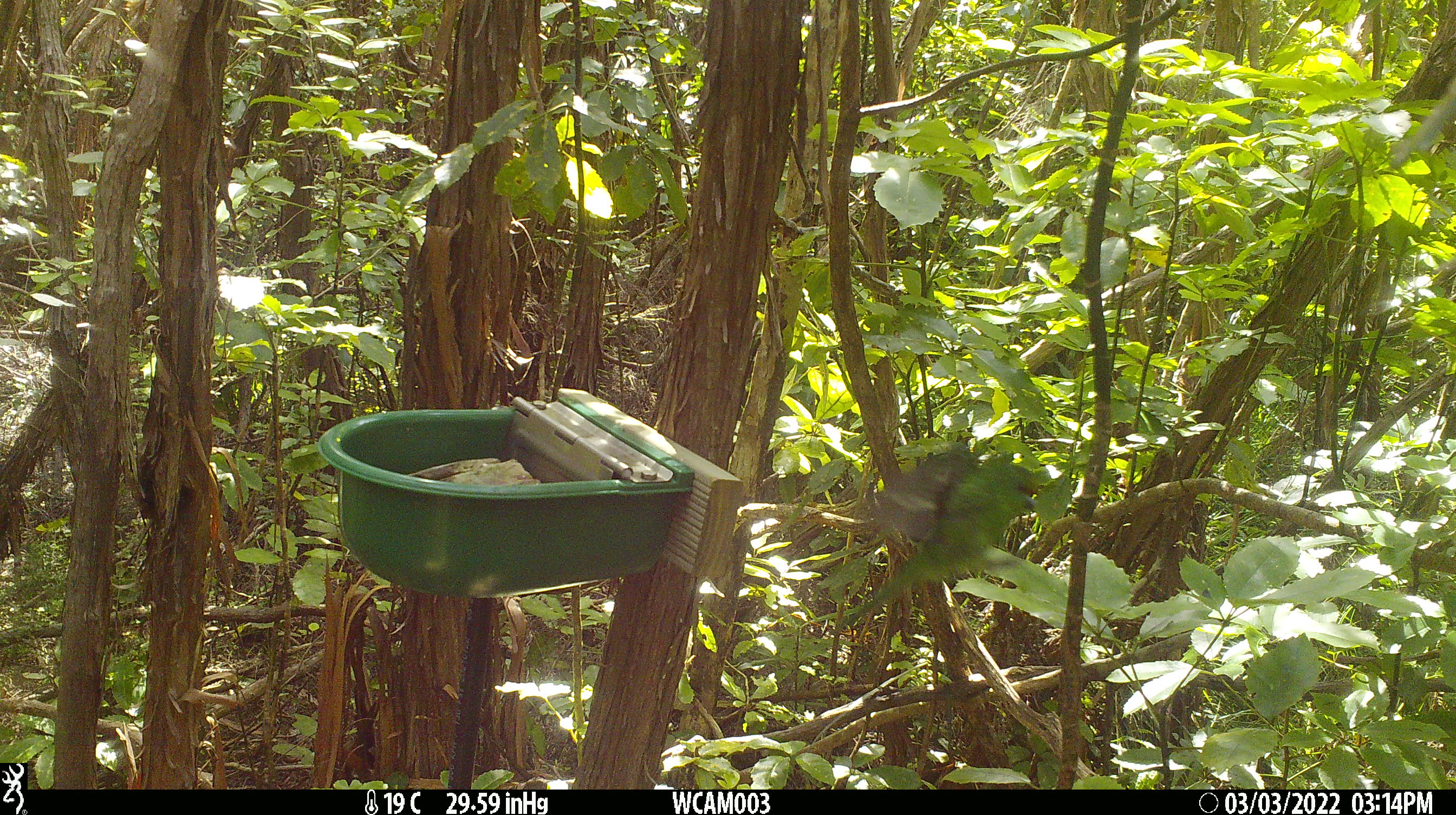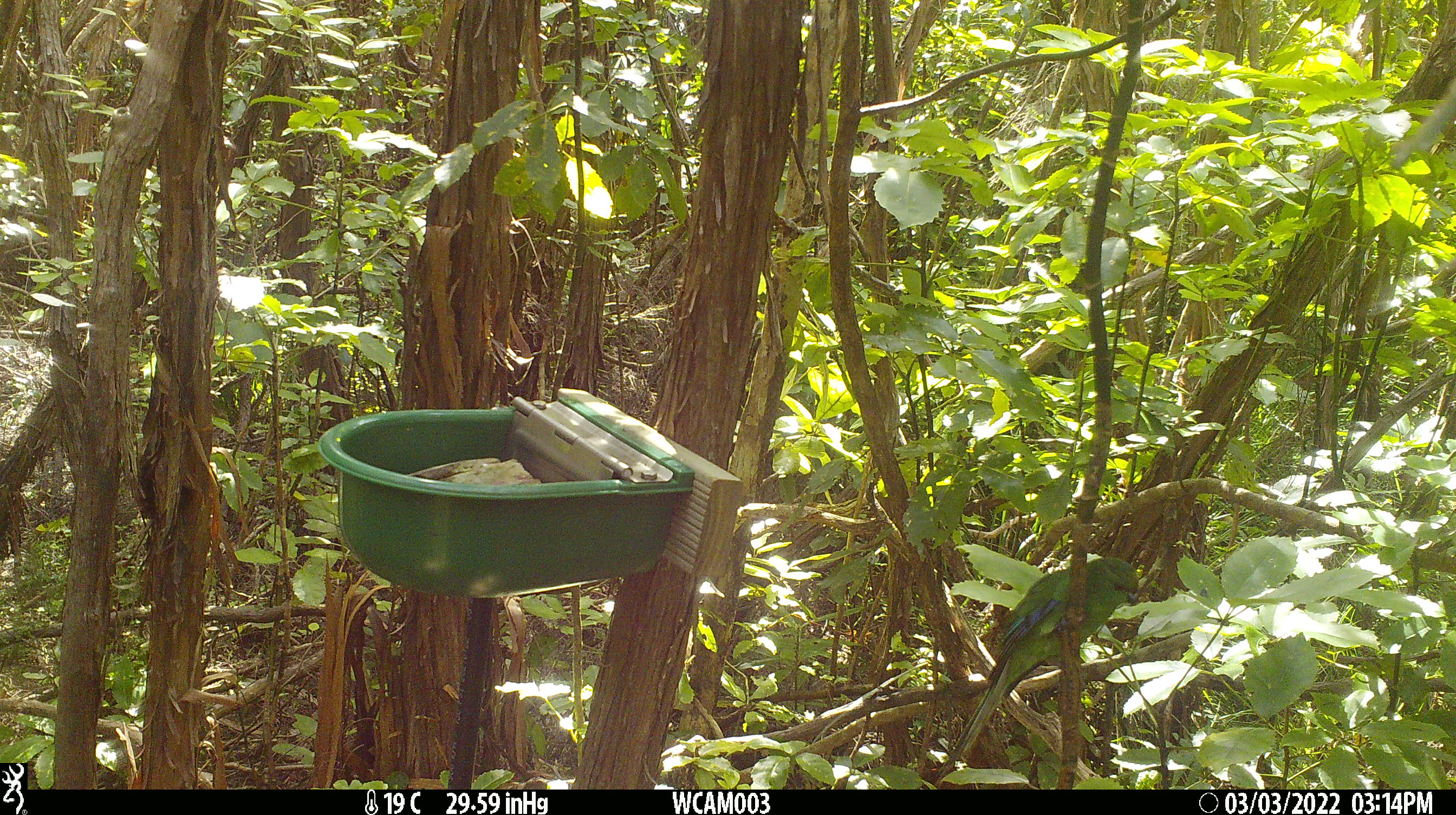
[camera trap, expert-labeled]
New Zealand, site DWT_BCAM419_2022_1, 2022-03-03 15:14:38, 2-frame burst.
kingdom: Animalia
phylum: Chordata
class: Aves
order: Psittaciformes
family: Psittaculidae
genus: Cyanoramphus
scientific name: Cyanoramphus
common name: parakeet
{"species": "parakeet (Cyanoramphus)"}